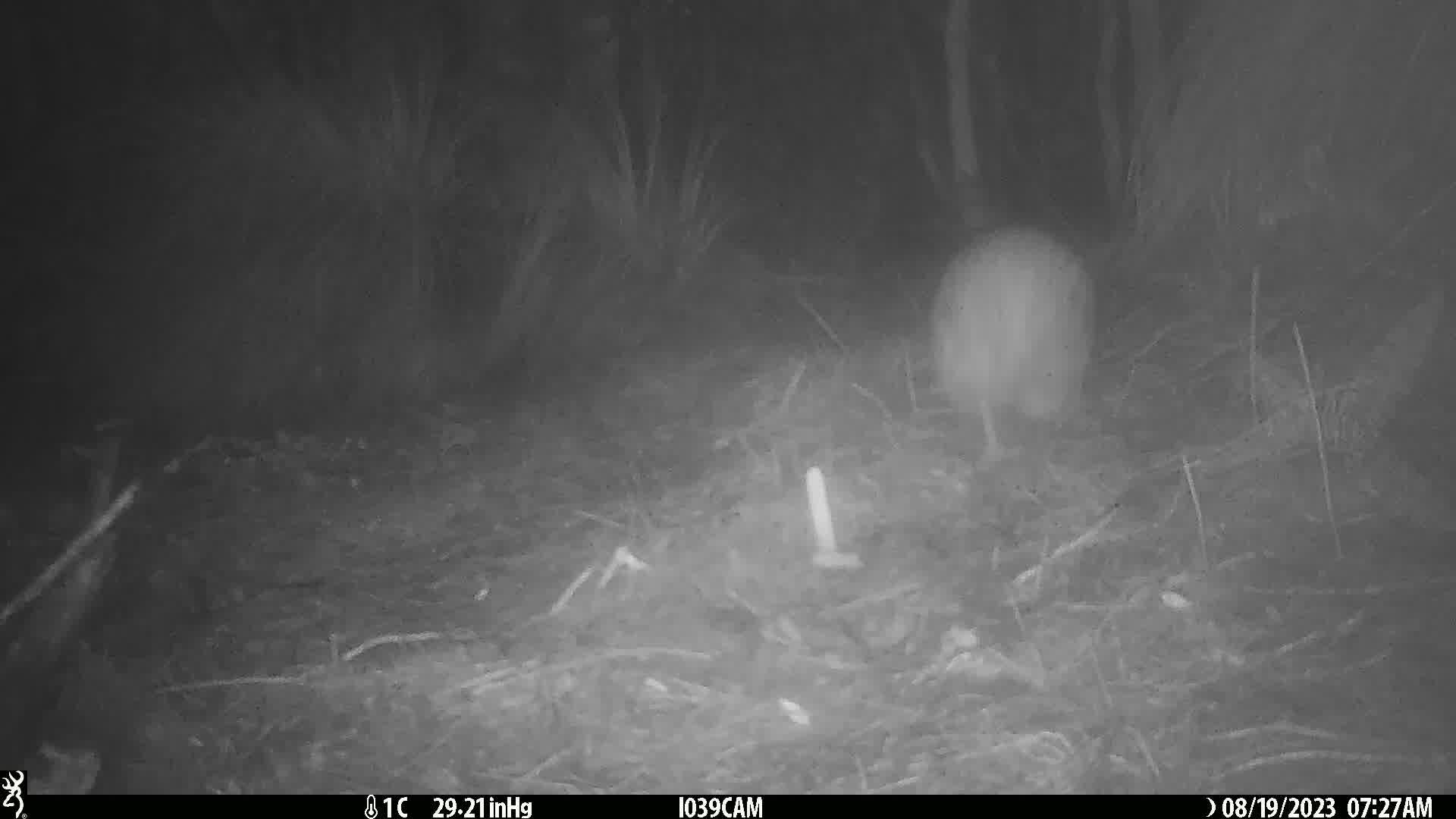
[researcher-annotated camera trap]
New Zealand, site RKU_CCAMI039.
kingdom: Animalia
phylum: Chordata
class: Aves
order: Apterygiformes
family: Apterygidae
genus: Apteryx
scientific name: Apteryx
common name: kiwi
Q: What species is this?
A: Kiwi (Apteryx).